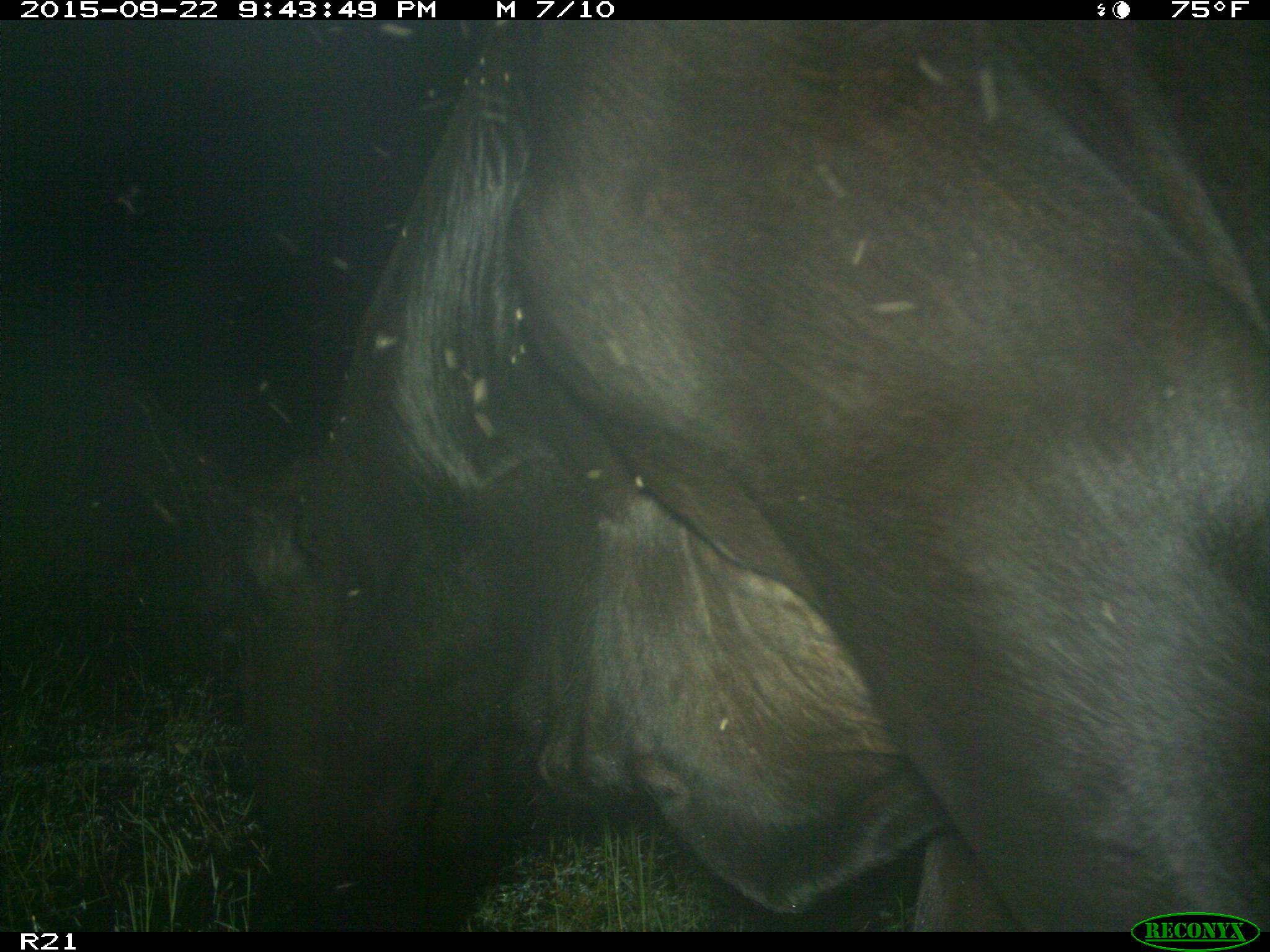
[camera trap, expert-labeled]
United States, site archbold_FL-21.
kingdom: Animalia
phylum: Chordata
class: Mammalia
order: Artiodactyla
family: Bovidae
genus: Bos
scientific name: Bos taurus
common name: domestic cow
Bos taurus (domestic cow).